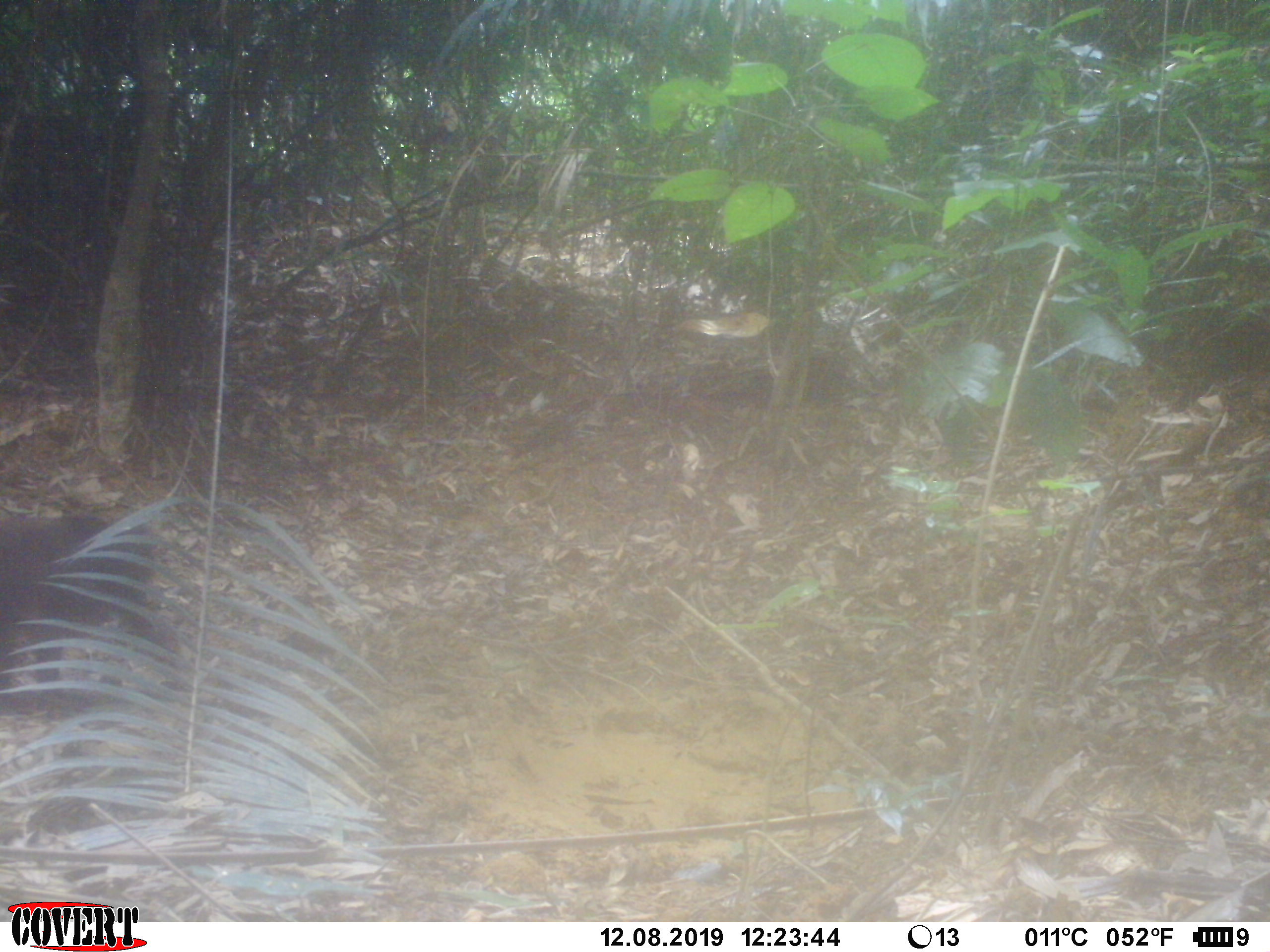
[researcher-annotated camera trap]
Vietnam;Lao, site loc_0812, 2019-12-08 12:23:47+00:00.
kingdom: Animalia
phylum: Chordata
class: Mammalia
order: Primates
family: Cercopithecidae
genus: Macaca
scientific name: Macaca arctoides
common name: stump-tailed macaque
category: stump tailed macaque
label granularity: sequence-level